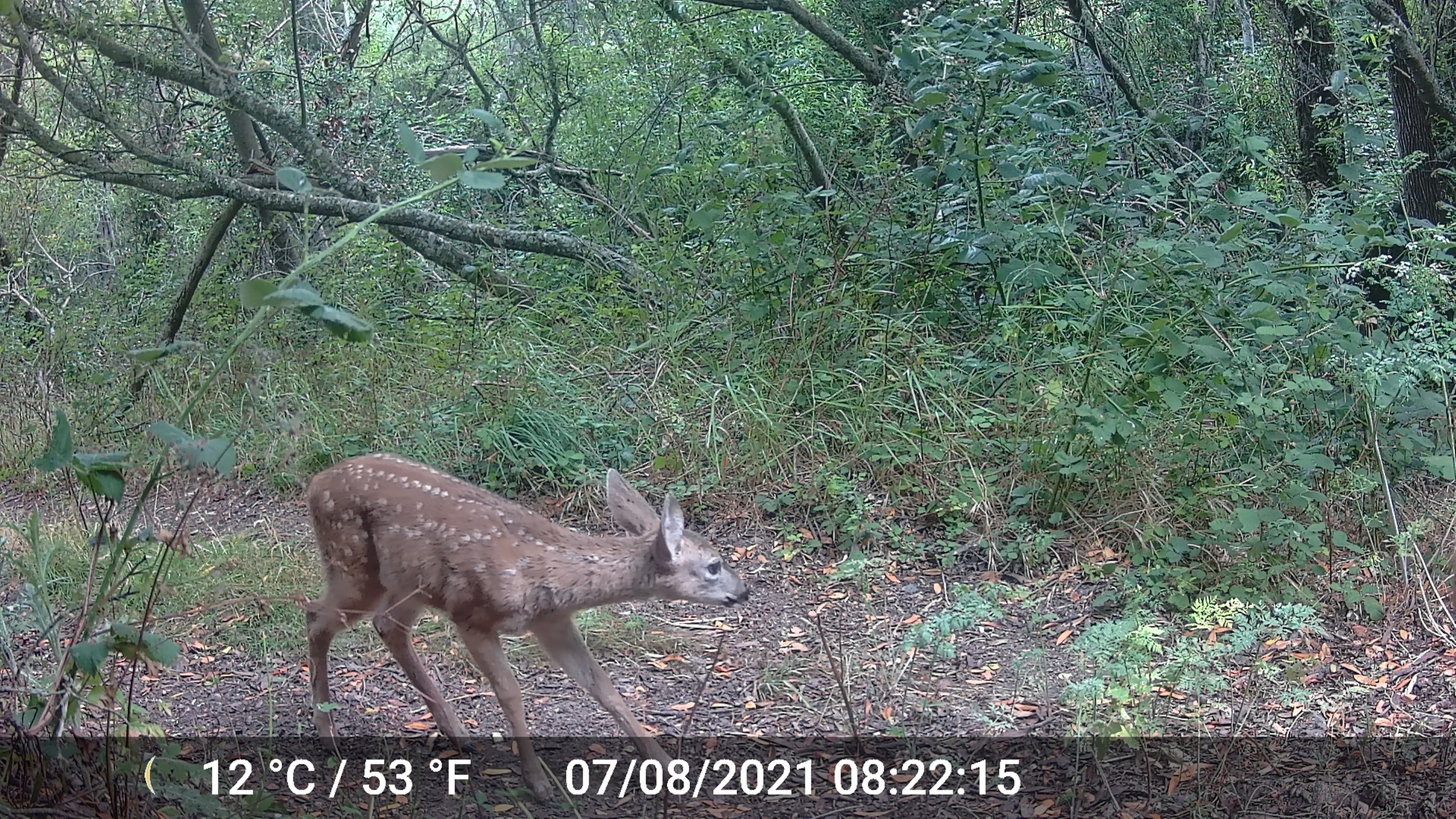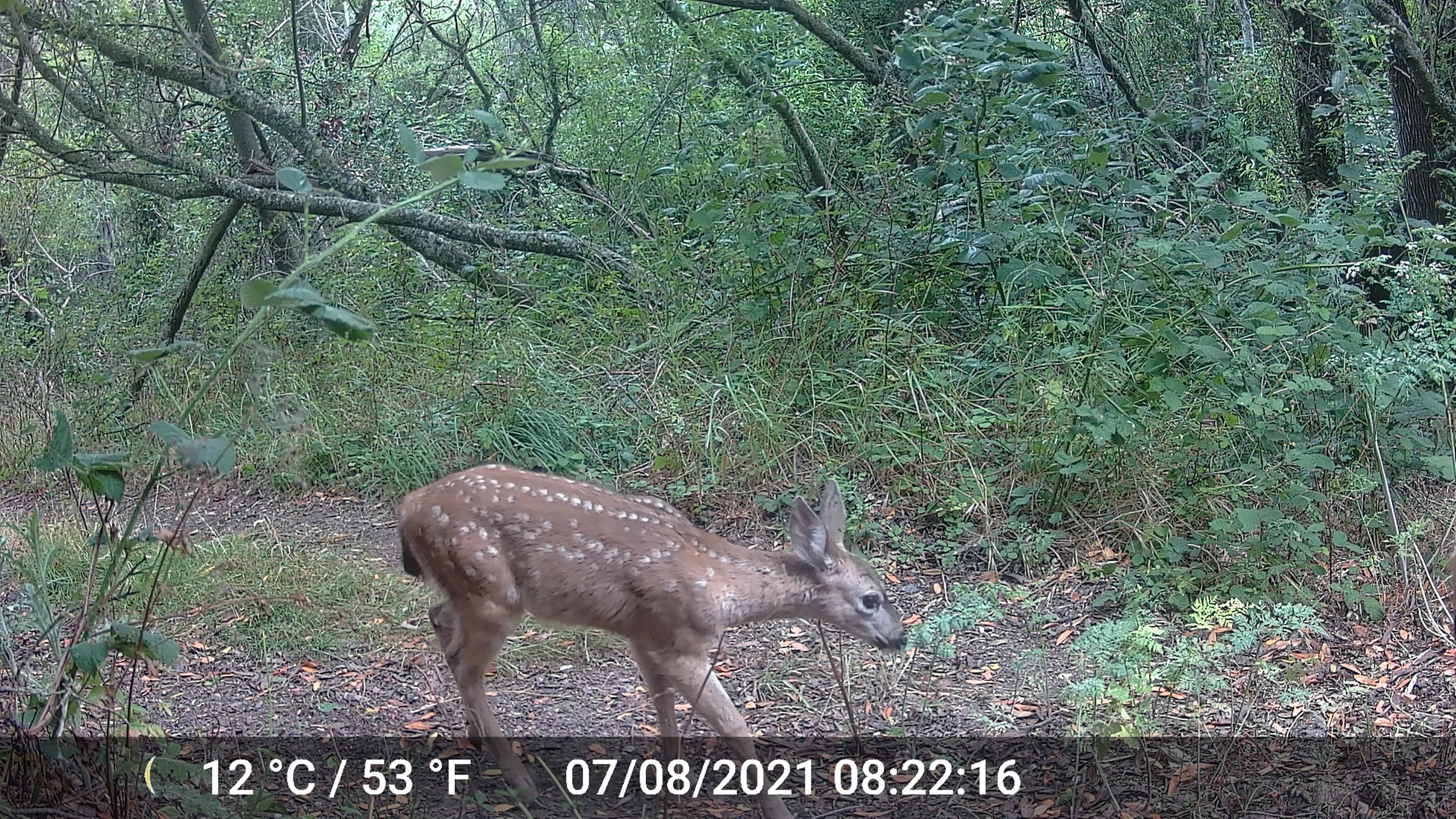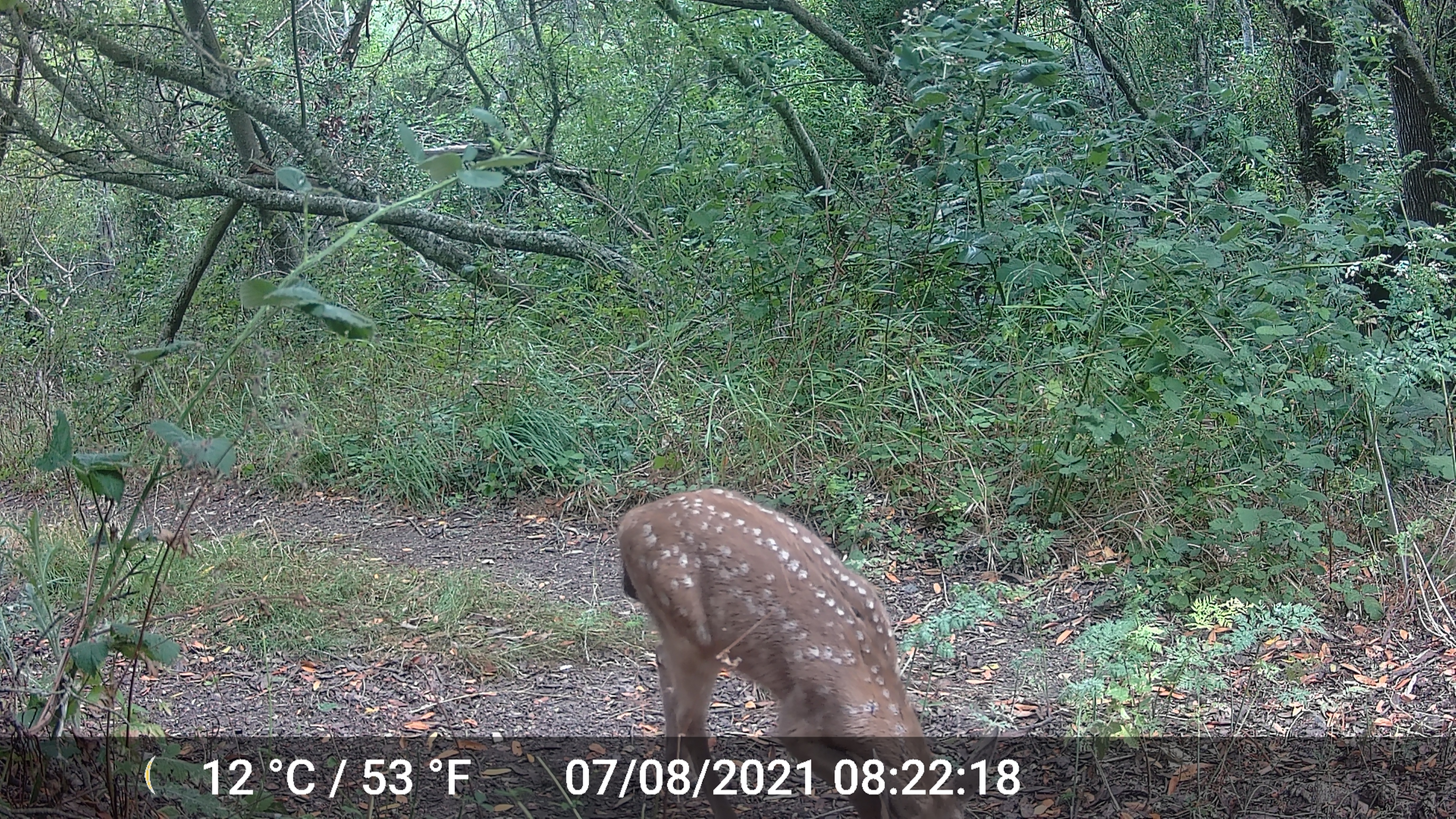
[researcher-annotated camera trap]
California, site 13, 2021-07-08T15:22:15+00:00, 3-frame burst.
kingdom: Animalia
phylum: Chordata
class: Mammalia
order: Artiodactyla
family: Cervidae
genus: Odocoileus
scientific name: Odocoileus hemionus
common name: mule deer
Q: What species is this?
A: Mule deer (Odocoileus hemionus).